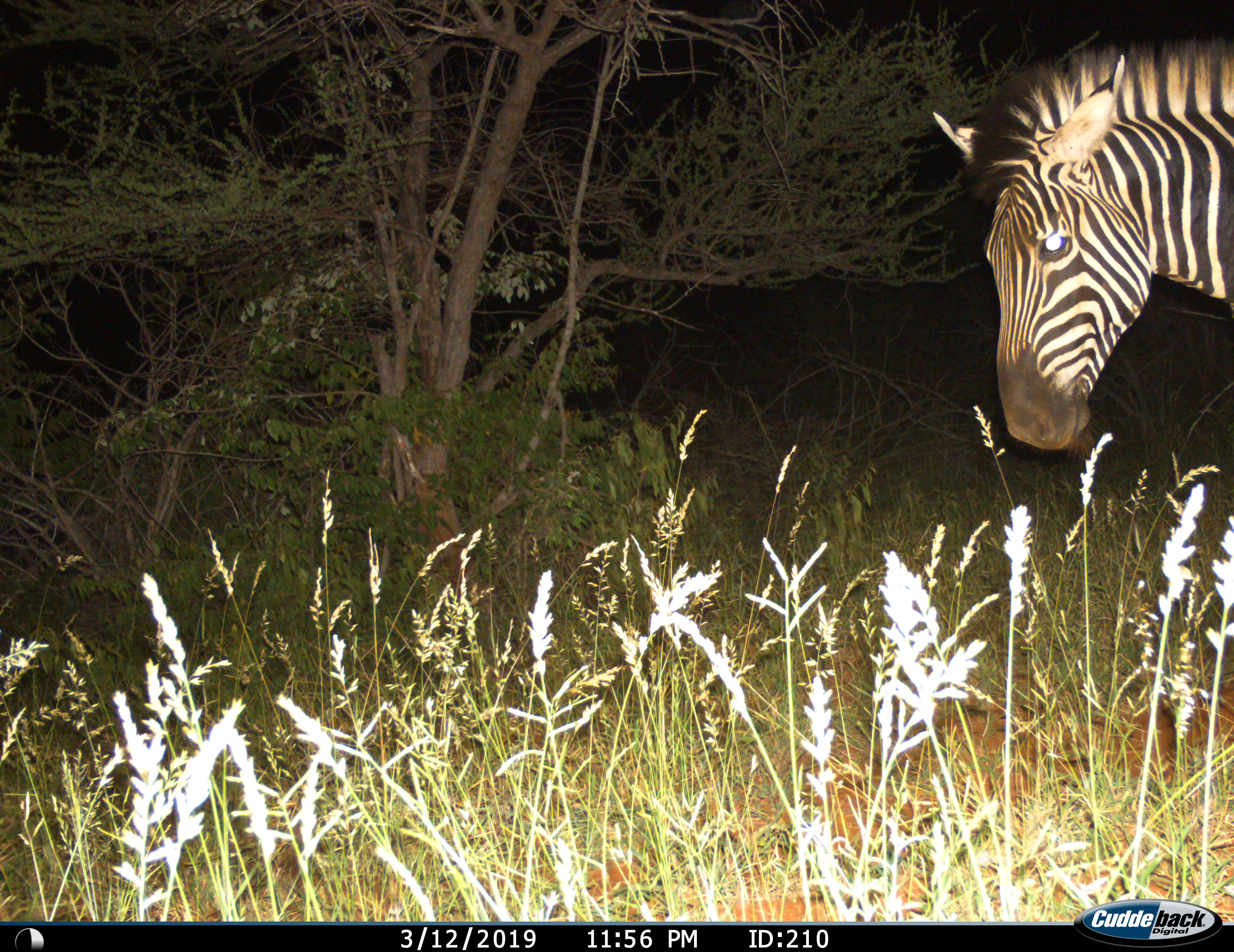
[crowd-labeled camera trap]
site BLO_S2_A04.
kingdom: Animalia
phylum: Chordata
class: Mammalia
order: Perissodactyla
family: Equidae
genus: Equus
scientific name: Equus quagga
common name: plains zebra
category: zebraplains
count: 1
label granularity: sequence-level